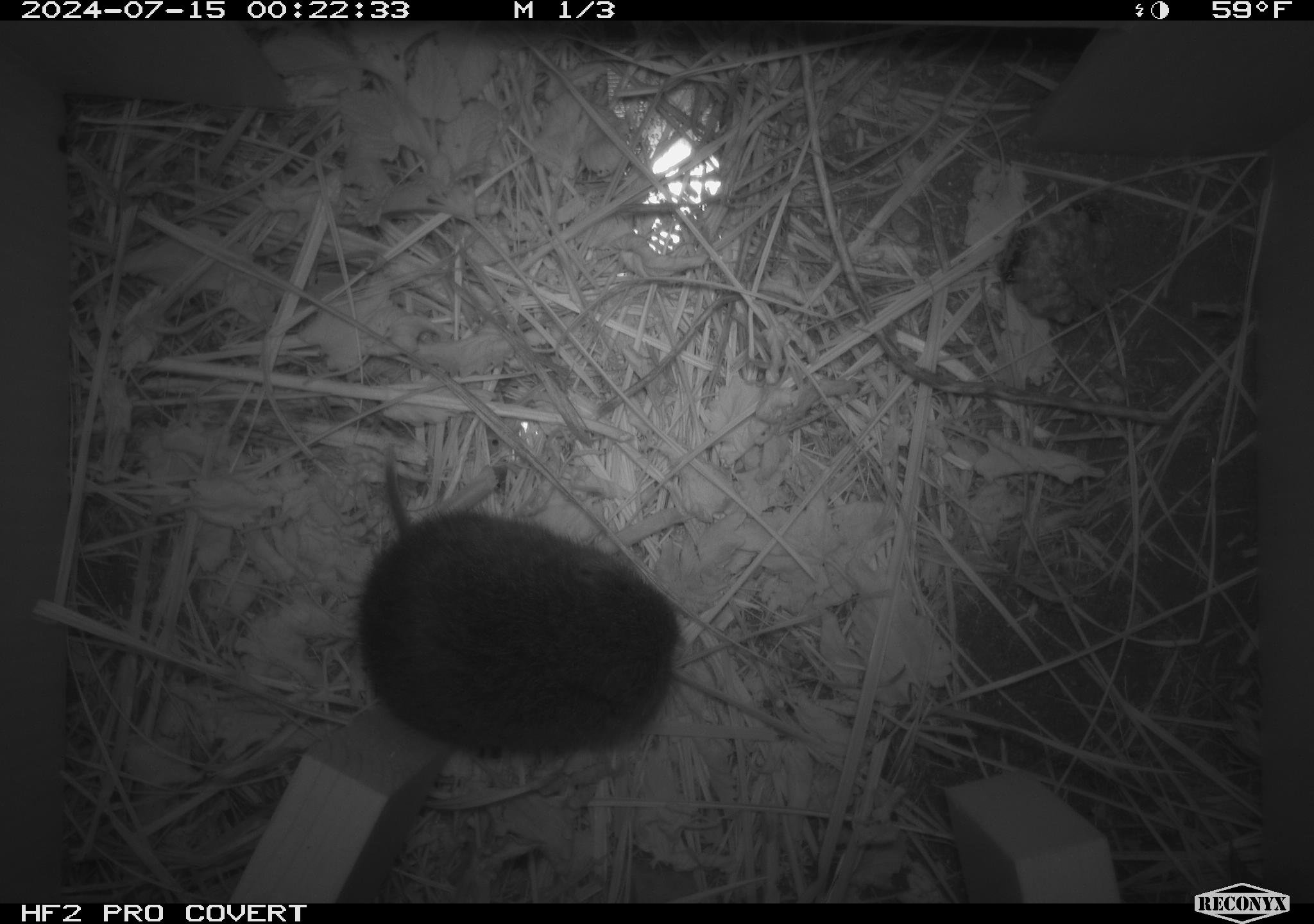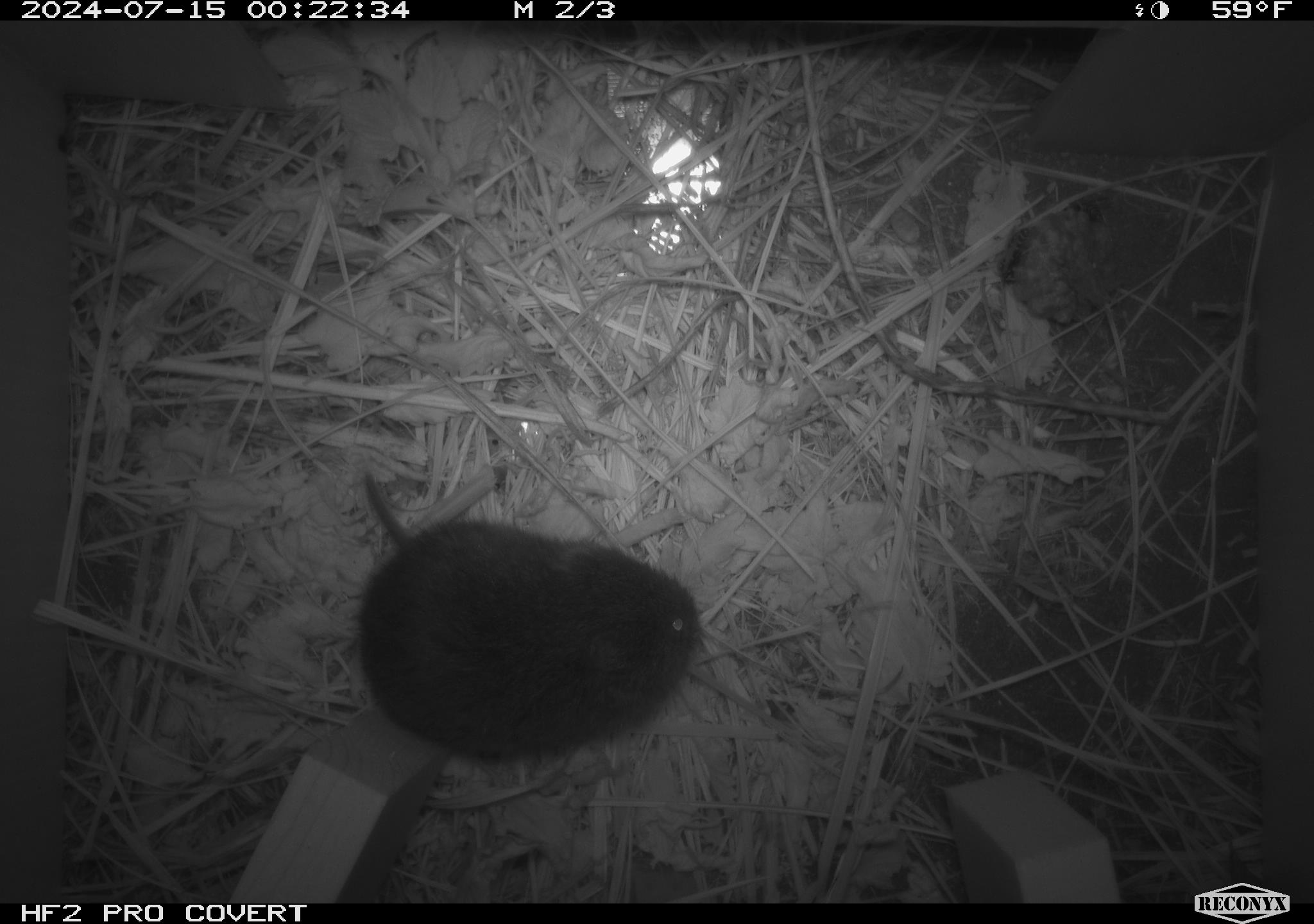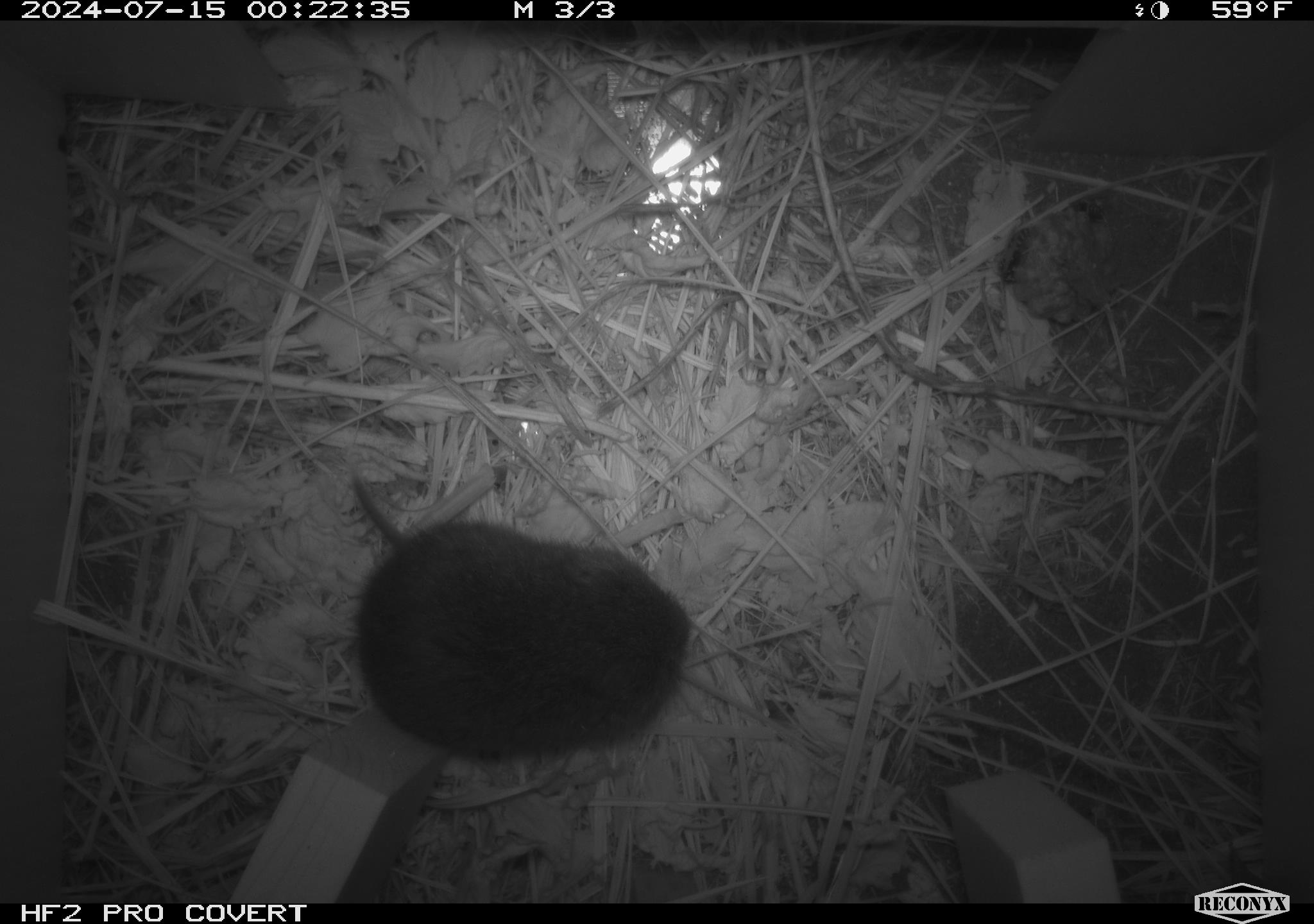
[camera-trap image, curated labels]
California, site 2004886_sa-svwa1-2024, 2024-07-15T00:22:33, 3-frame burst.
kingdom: Animalia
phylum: Arthropoda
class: Insecta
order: Hymenoptera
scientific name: Hymenoptera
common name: ants, bees, wasps, and sawflies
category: hymenoptera order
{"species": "hymenoptera order (ants, bees, wasps, and sawflies) (Hymenoptera)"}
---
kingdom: Animalia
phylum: Chordata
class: Mammalia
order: Rodentia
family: Cricetidae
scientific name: Arvicolinae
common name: voles, lemmings, and muskrats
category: arvicolinae subfamily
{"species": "arvicolinae subfamily (voles, lemmings, and muskrats) (Arvicolinae)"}